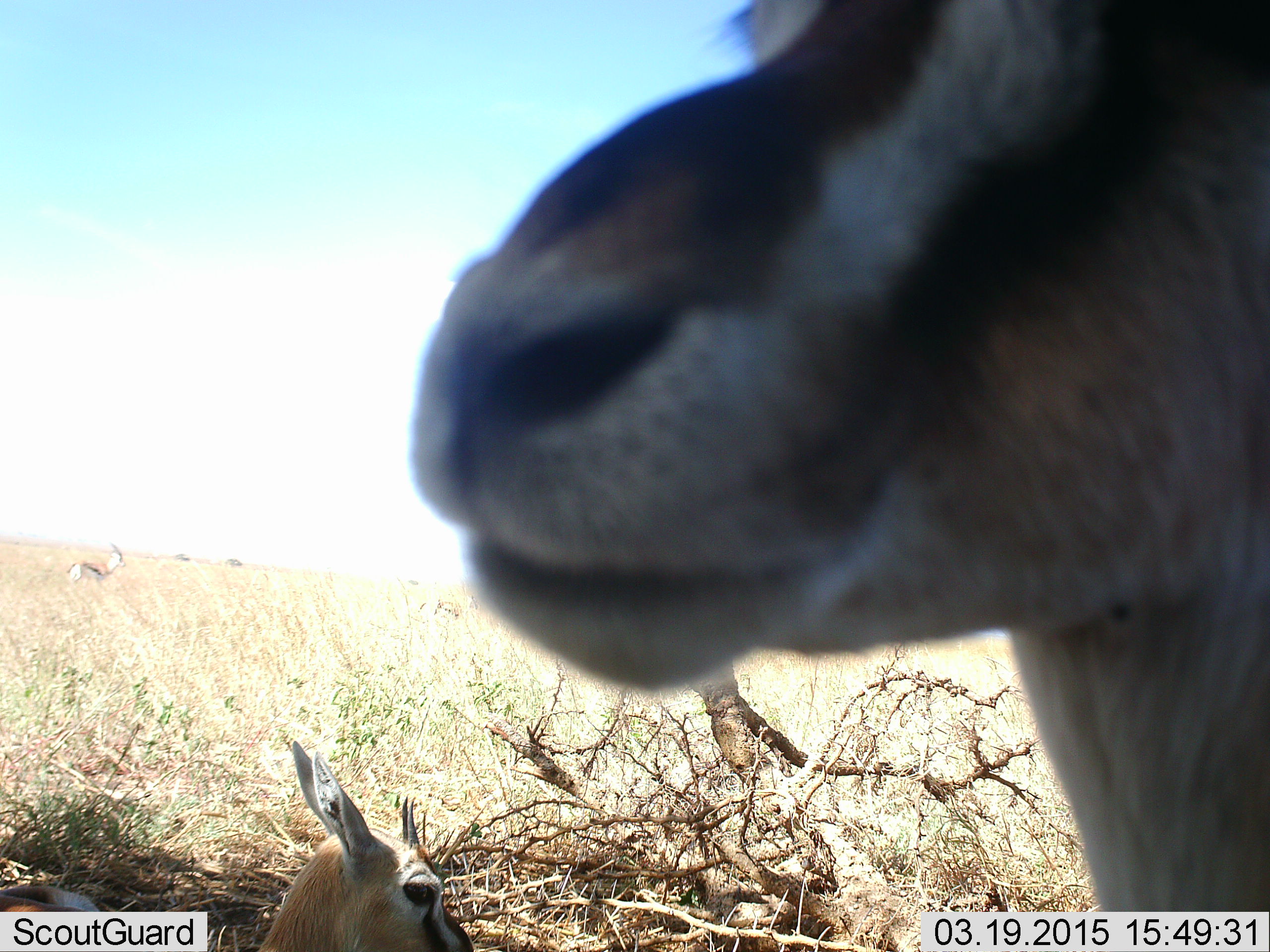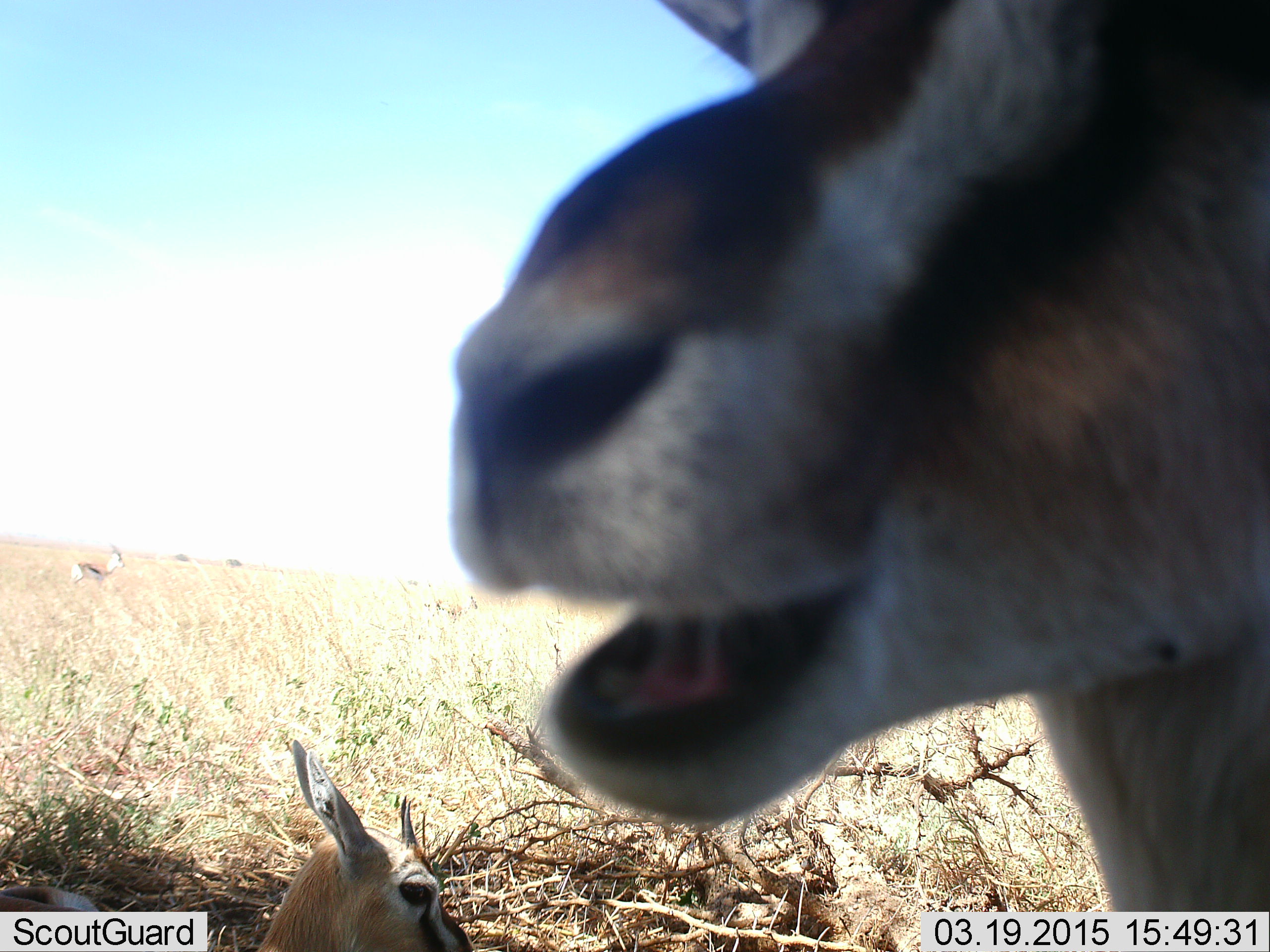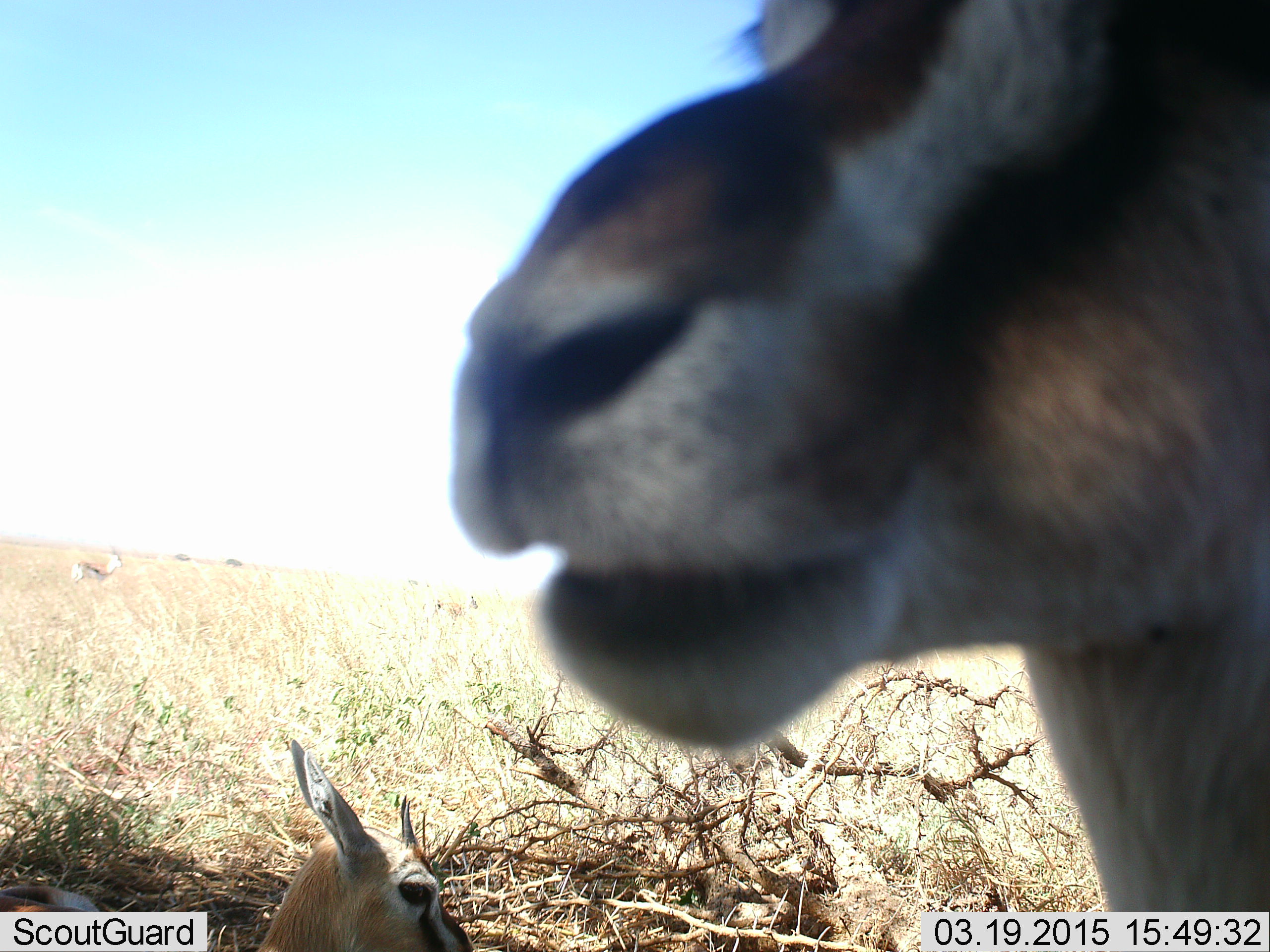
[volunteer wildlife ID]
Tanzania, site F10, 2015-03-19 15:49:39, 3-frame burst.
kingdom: Animalia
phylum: Chordata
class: Mammalia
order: Artiodactyla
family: Bovidae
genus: Eudorcas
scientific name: Eudorcas thomsonii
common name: thomson's gazelle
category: gazellethomsons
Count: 3.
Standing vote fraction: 80%.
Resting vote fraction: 80%.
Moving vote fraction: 0%.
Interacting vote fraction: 0%.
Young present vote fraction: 20%.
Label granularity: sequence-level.